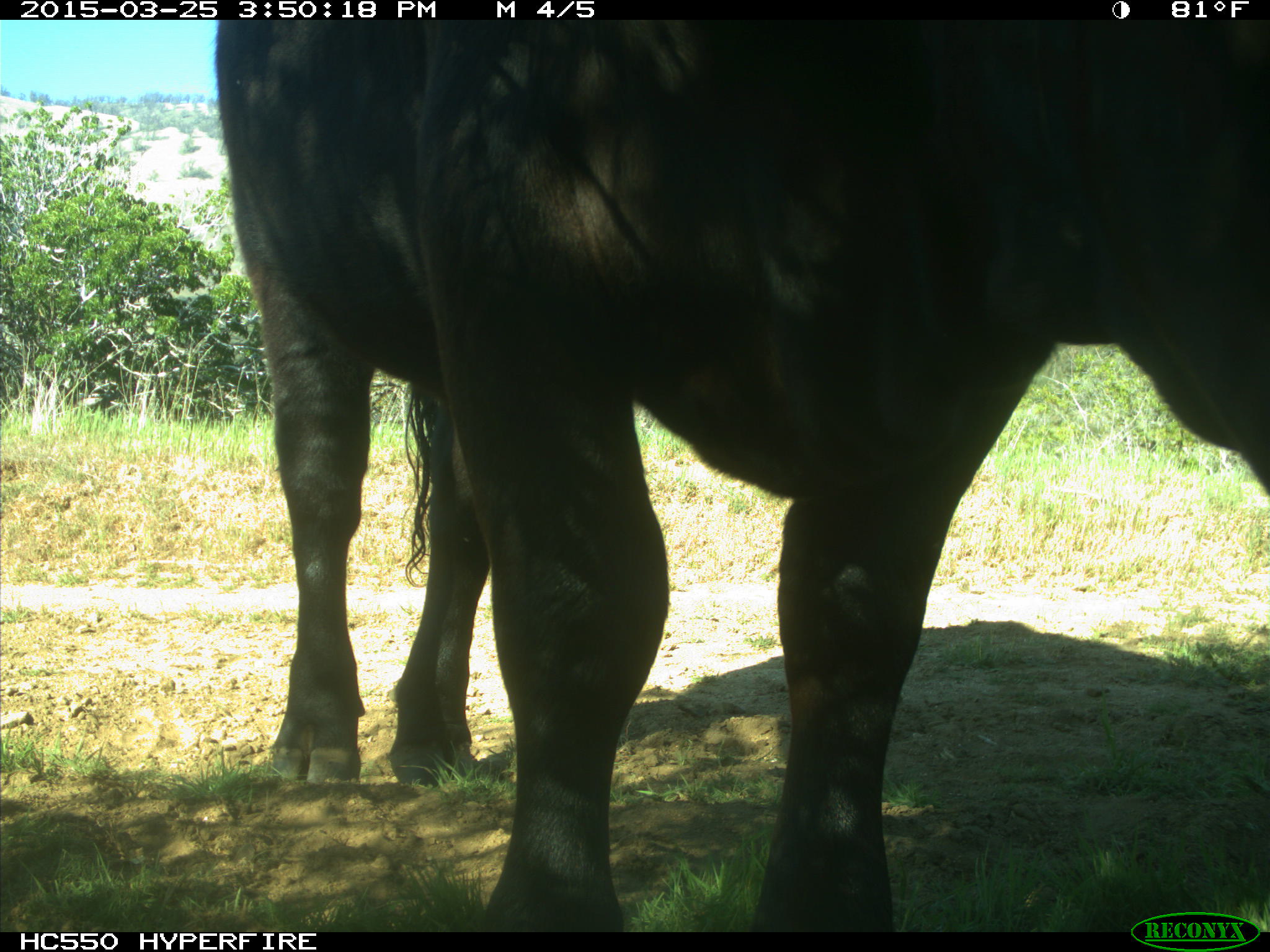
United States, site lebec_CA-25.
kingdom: Animalia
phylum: Chordata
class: Mammalia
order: Artiodactyla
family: Bovidae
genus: Bos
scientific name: Bos taurus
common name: domestic cow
Bos taurus (domestic cow).